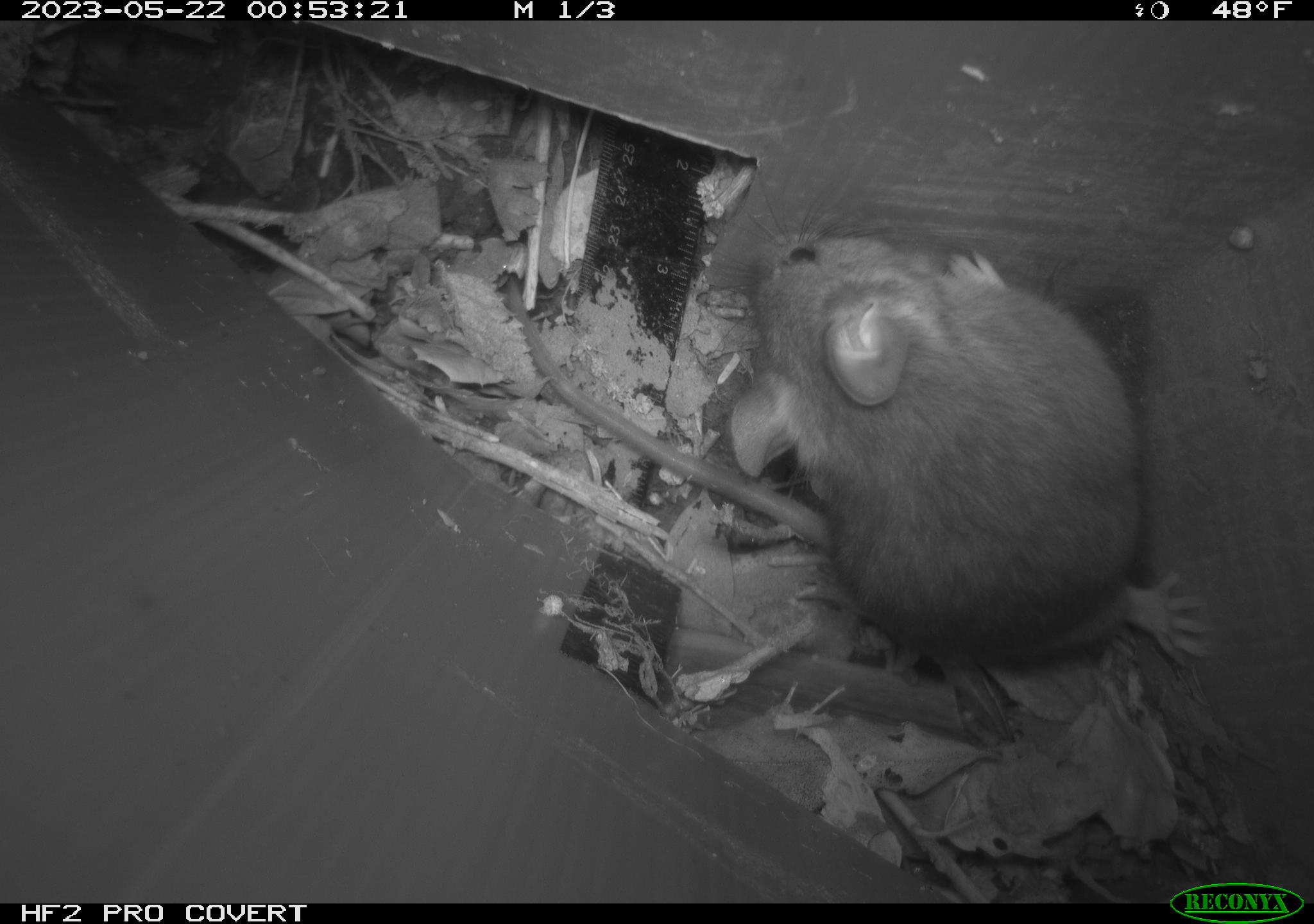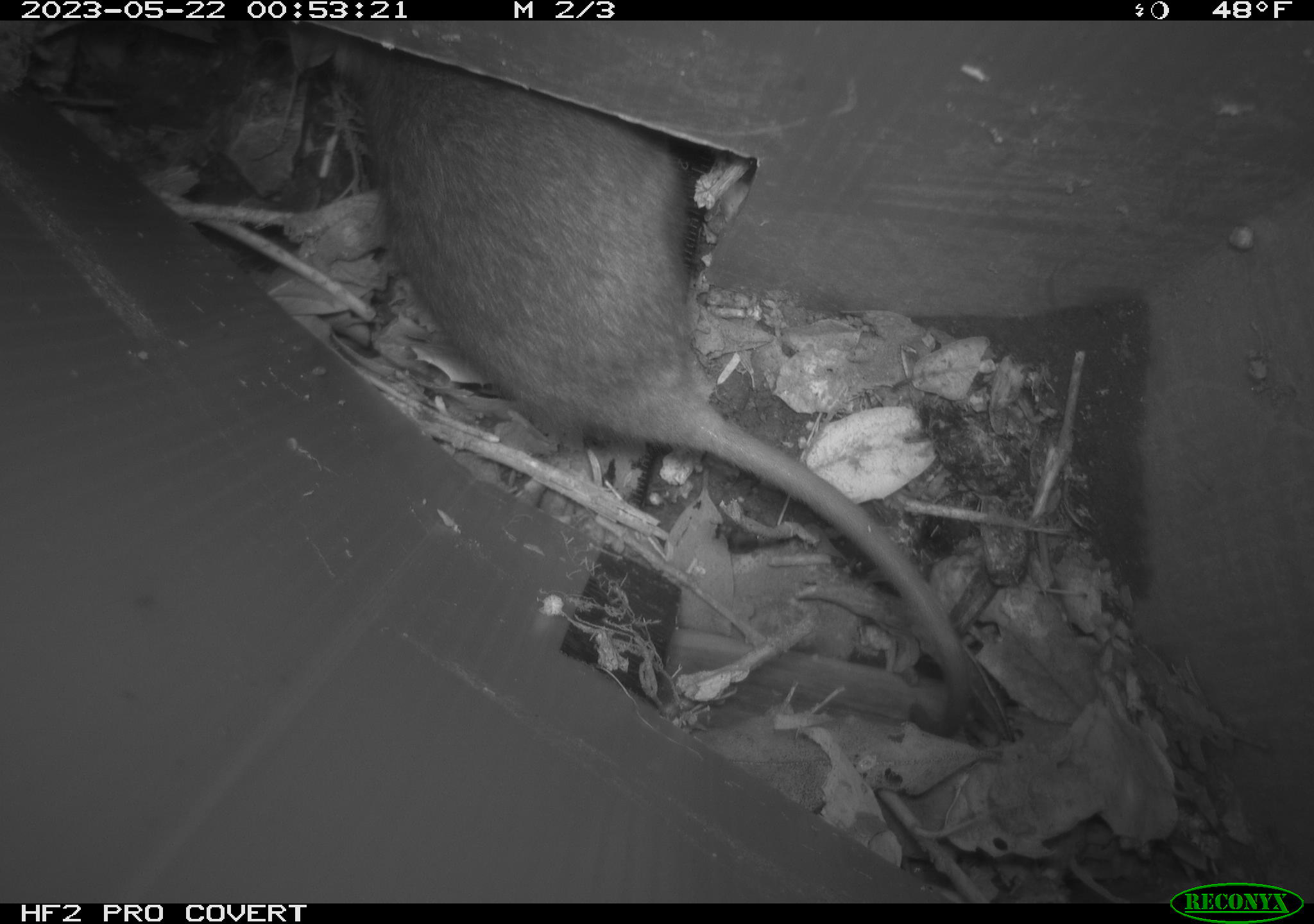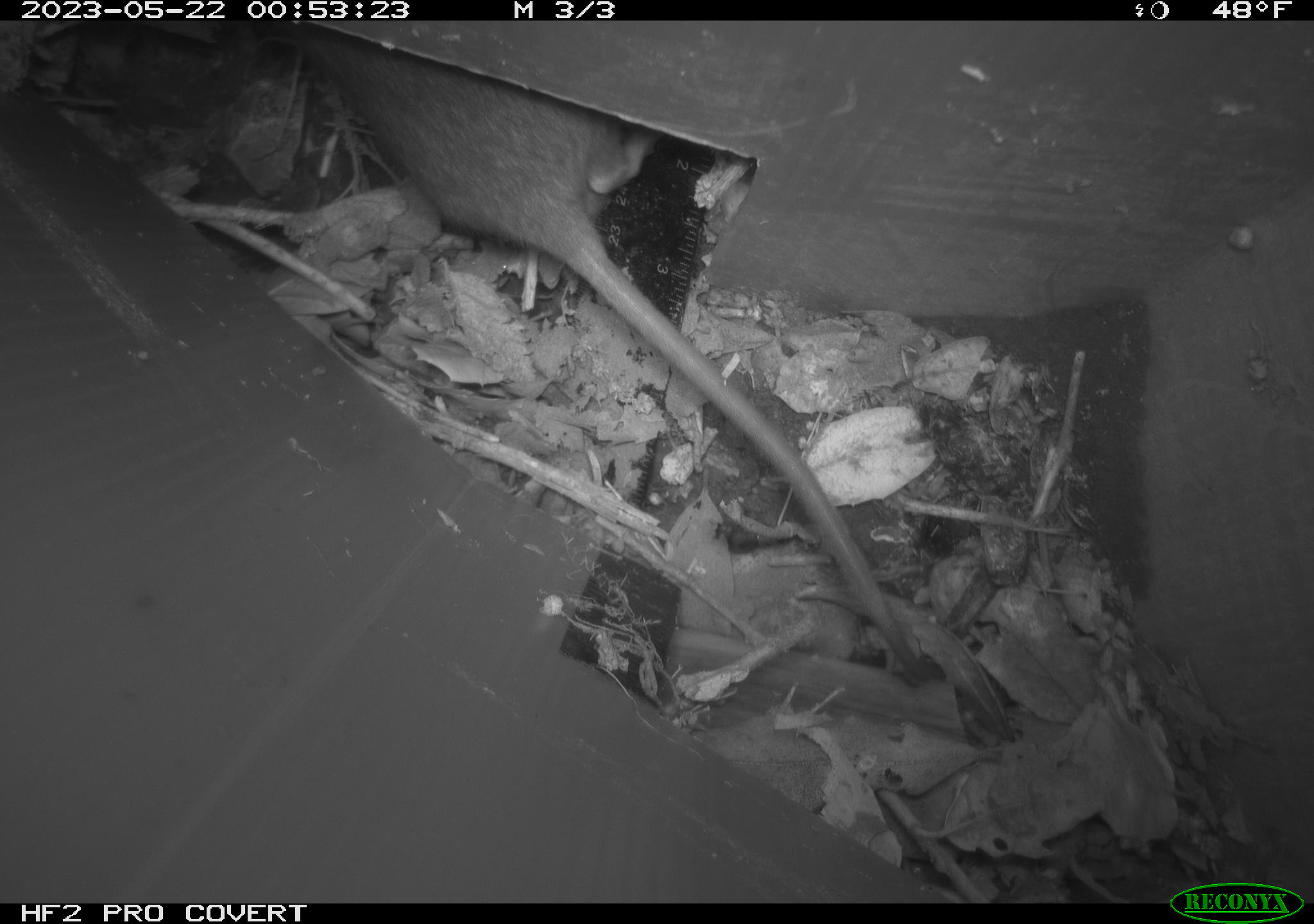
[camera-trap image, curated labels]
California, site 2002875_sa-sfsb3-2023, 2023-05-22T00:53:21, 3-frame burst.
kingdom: Animalia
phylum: Chordata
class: Mammalia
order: Rodentia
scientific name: Rodentia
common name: mouse species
Mouse species (Rodentia).